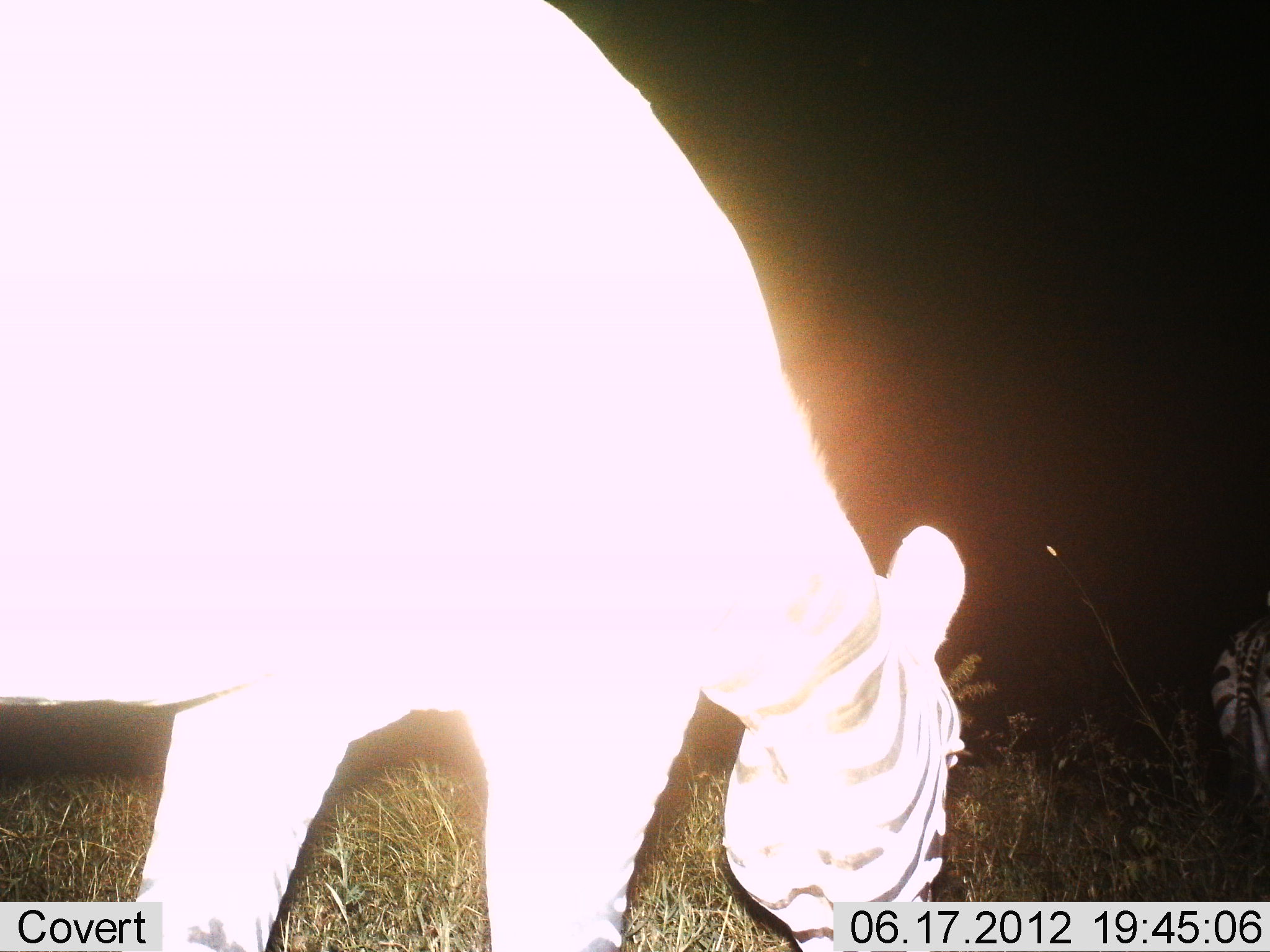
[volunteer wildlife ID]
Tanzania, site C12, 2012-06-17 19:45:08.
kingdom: Animalia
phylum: Chordata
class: Mammalia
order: Perissodactyla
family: Equidae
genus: Equus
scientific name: Equus quagga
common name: plains zebra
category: zebra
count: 2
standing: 30%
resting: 0%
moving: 0%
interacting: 0%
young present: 0%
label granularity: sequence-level